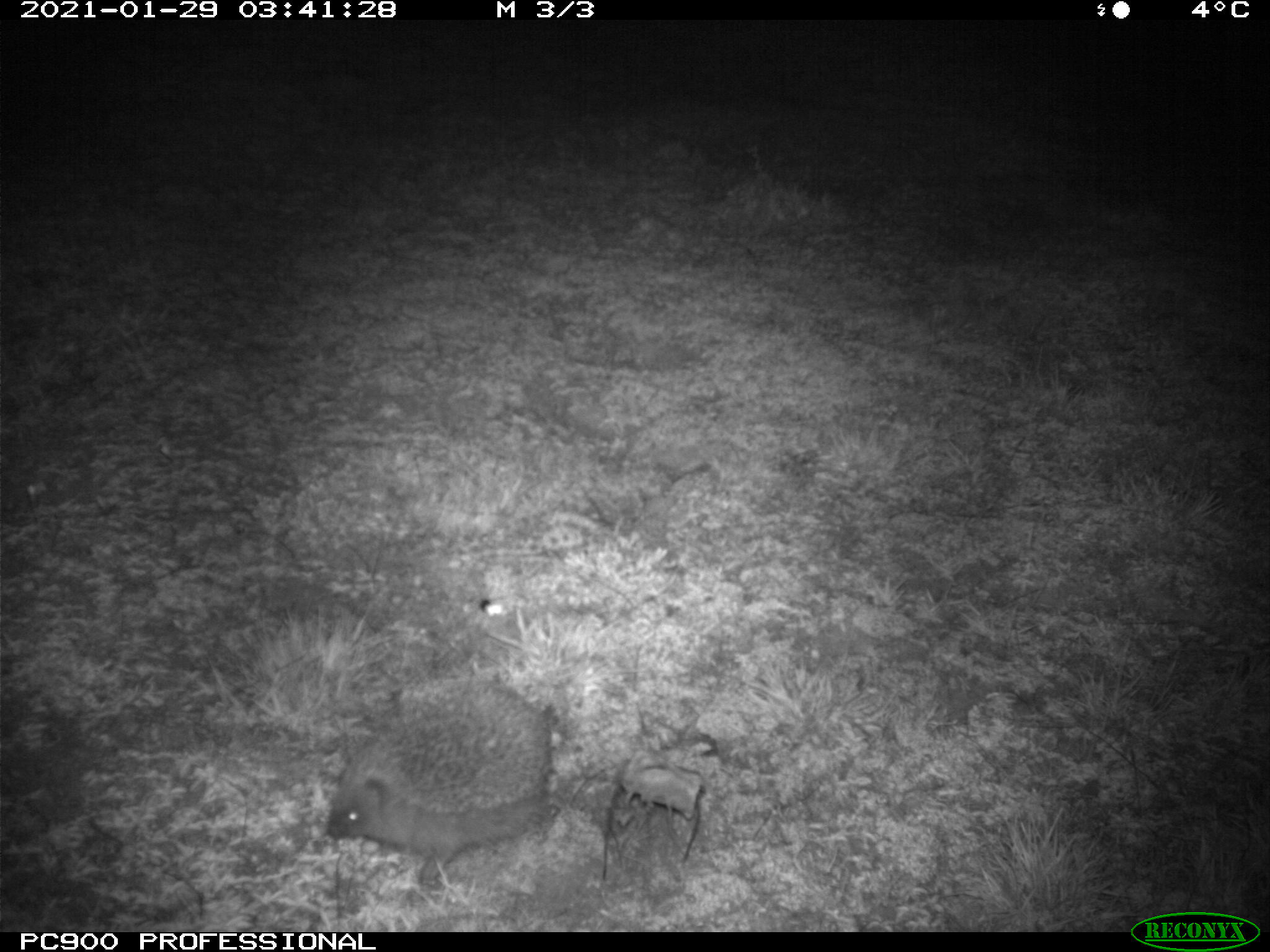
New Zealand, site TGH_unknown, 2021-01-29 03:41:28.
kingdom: Animalia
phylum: Chordata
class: Mammalia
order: Eulipotyphla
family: Erinaceidae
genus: Erinaceus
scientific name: Erinaceus europaeus europaeus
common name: european hedgehog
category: hedgehog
Hedgehog (european hedgehog) (Erinaceus europaeus europaeus).